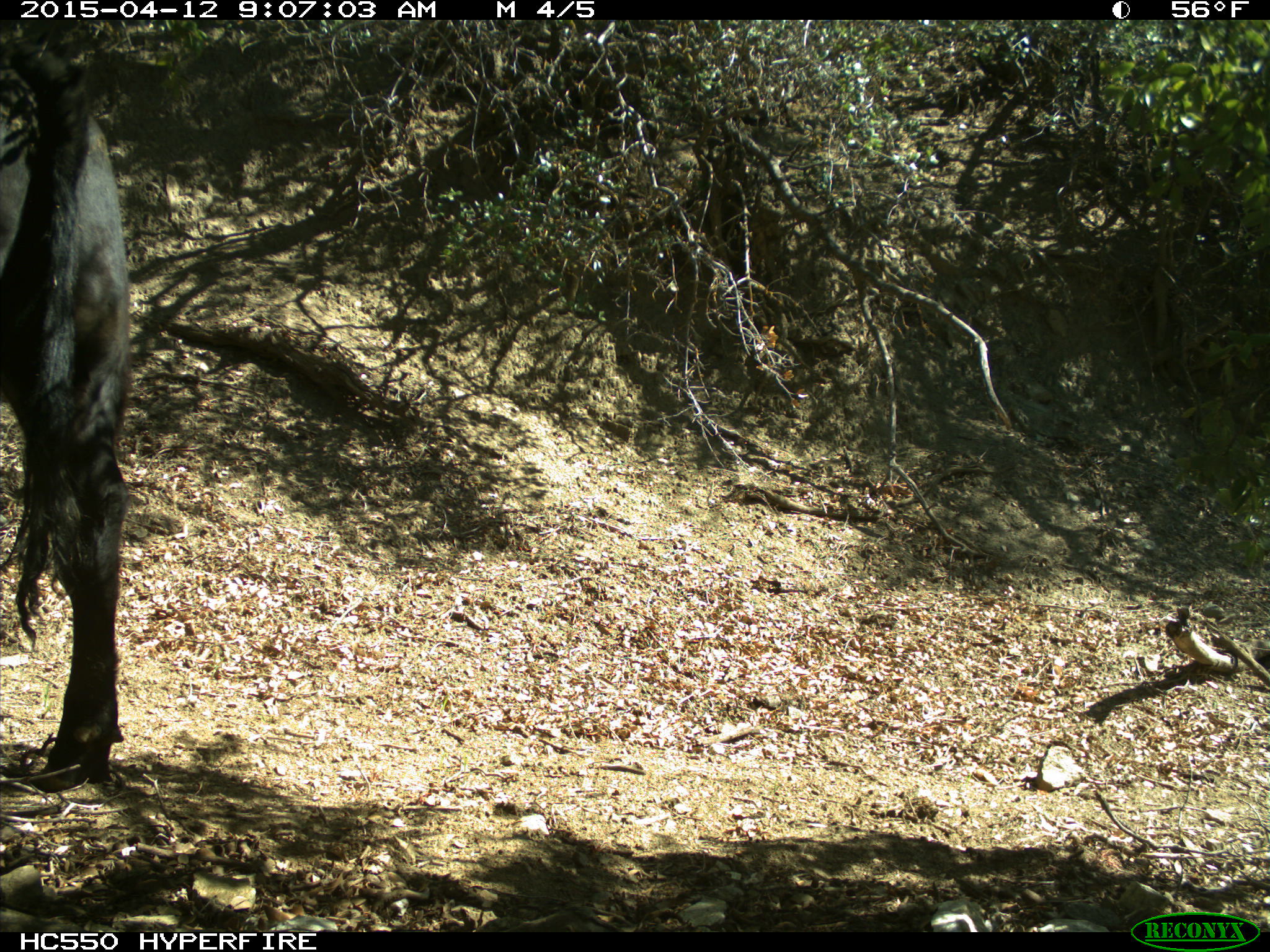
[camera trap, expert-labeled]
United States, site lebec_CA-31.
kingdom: Animalia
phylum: Chordata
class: Mammalia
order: Artiodactyla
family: Bovidae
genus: Bos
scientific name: Bos taurus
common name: domestic cow